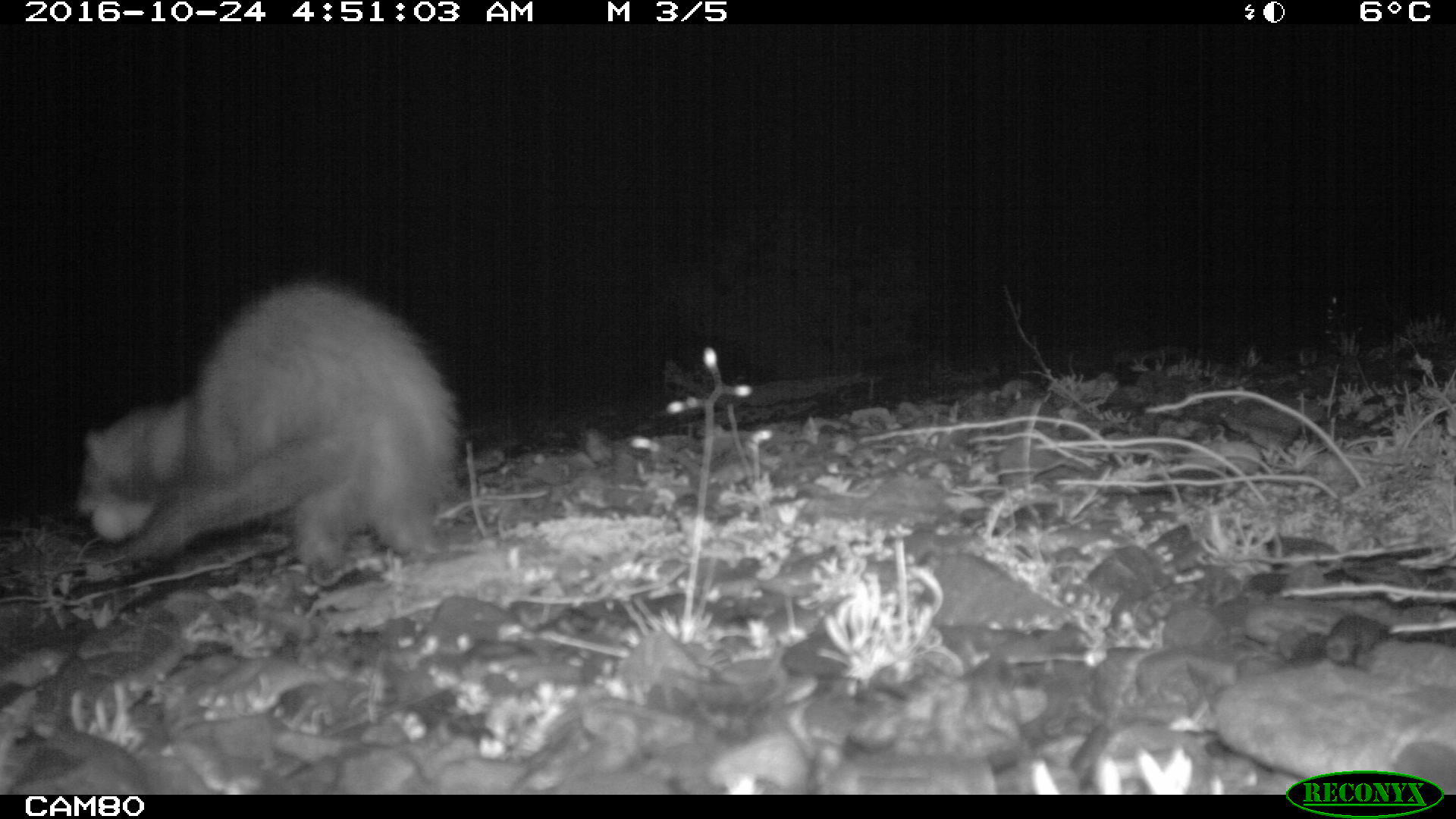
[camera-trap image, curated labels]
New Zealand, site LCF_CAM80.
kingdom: Animalia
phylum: Chordata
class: Mammalia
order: Carnivora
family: Mustelidae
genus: Mustela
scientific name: Mustela furo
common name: ferret